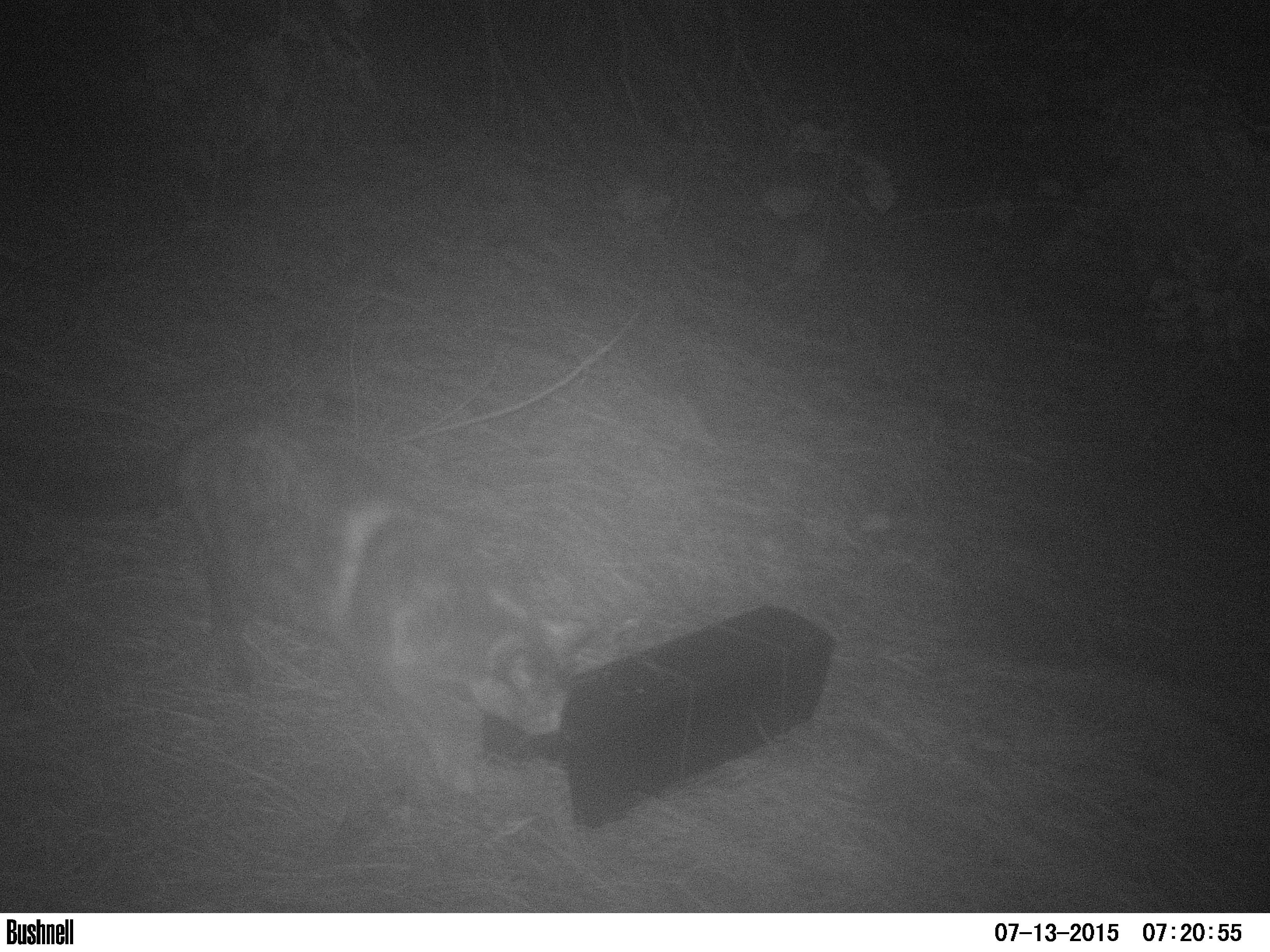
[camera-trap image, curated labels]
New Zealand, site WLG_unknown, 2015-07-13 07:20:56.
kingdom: Animalia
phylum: Chordata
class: Mammalia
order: Carnivora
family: Felidae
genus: Felis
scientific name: Felis catus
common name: domestic cat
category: cat